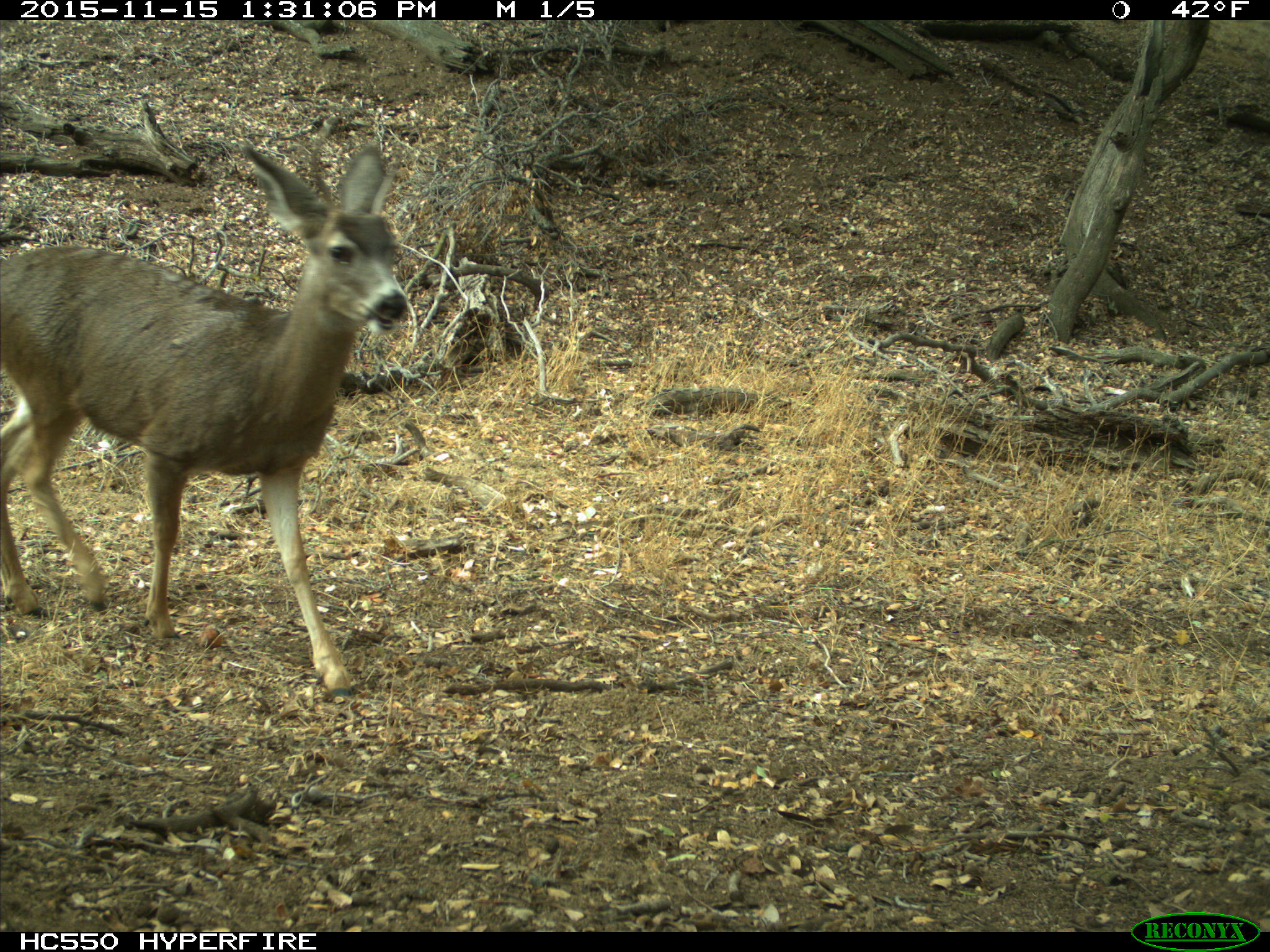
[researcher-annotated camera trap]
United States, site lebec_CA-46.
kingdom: Animalia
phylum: Chordata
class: Mammalia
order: Artiodactyla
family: Cervidae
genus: Odocoileus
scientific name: Odocoileus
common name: deer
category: unidentified deer